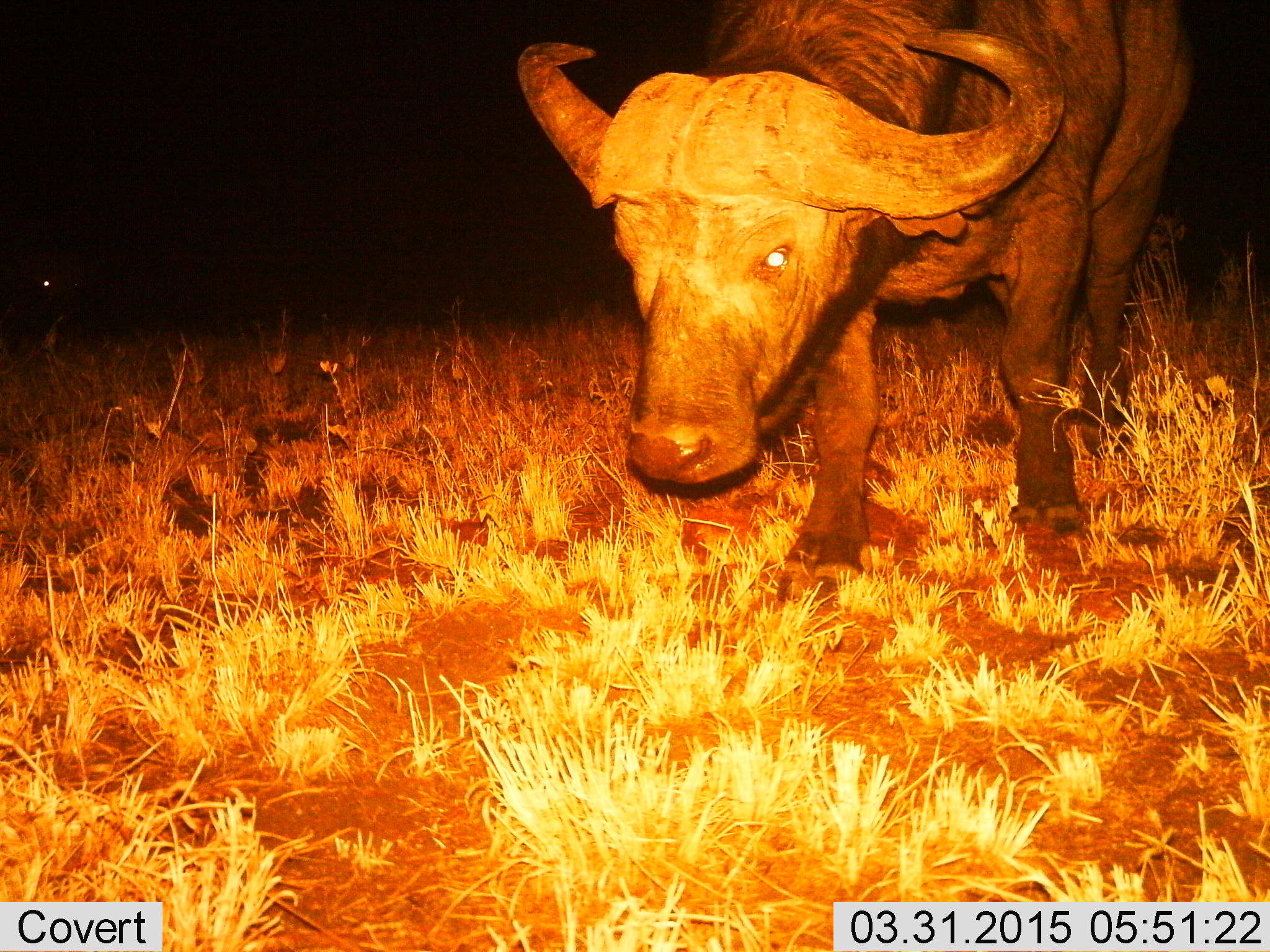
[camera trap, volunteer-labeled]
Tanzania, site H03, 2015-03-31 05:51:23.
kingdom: Animalia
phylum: Chordata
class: Mammalia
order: Artiodactyla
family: Bovidae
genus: Syncerus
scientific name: Syncerus caffer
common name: cape buffalo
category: buffalo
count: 1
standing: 70%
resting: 0%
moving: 40%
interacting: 0%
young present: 0%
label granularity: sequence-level